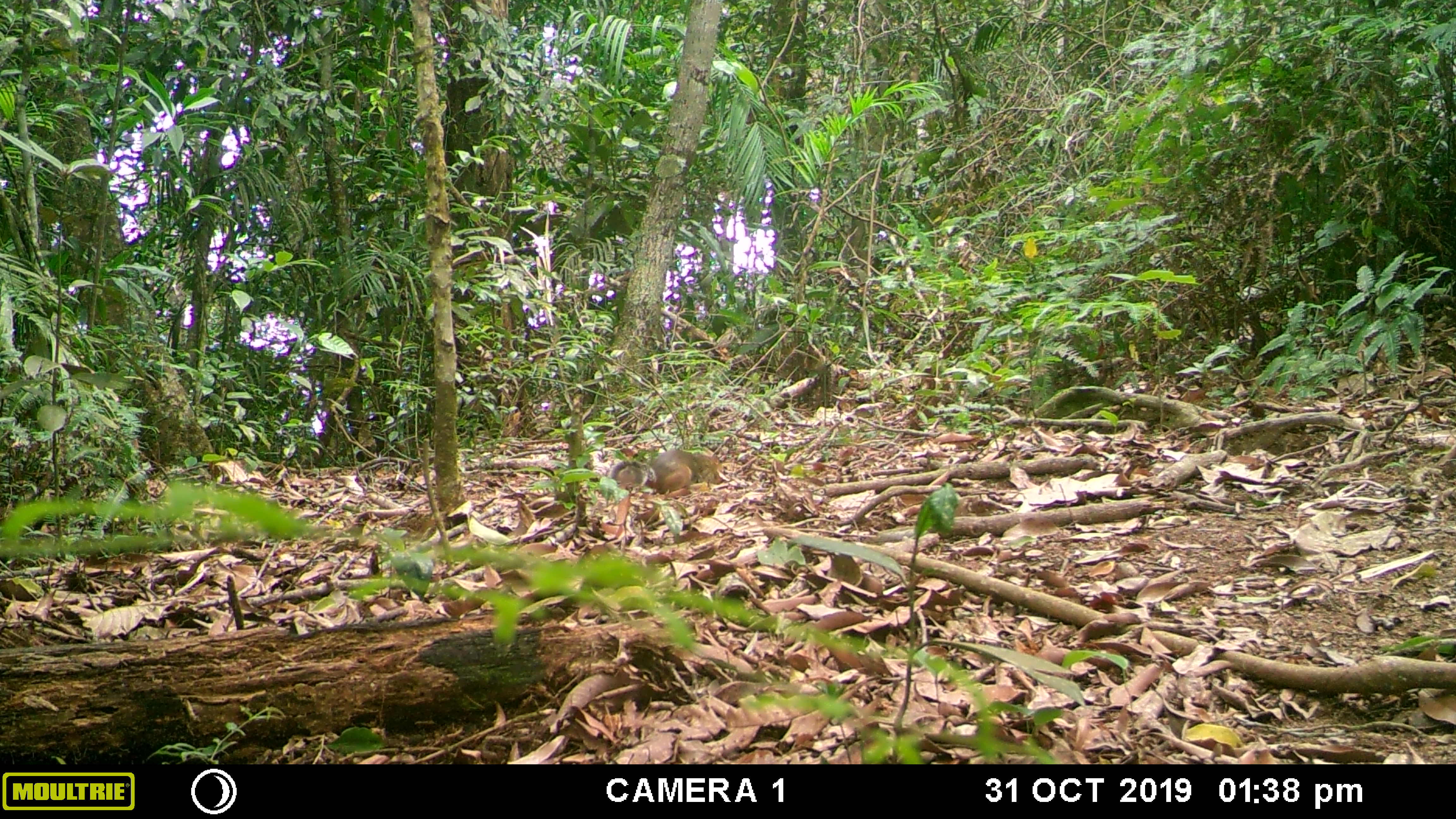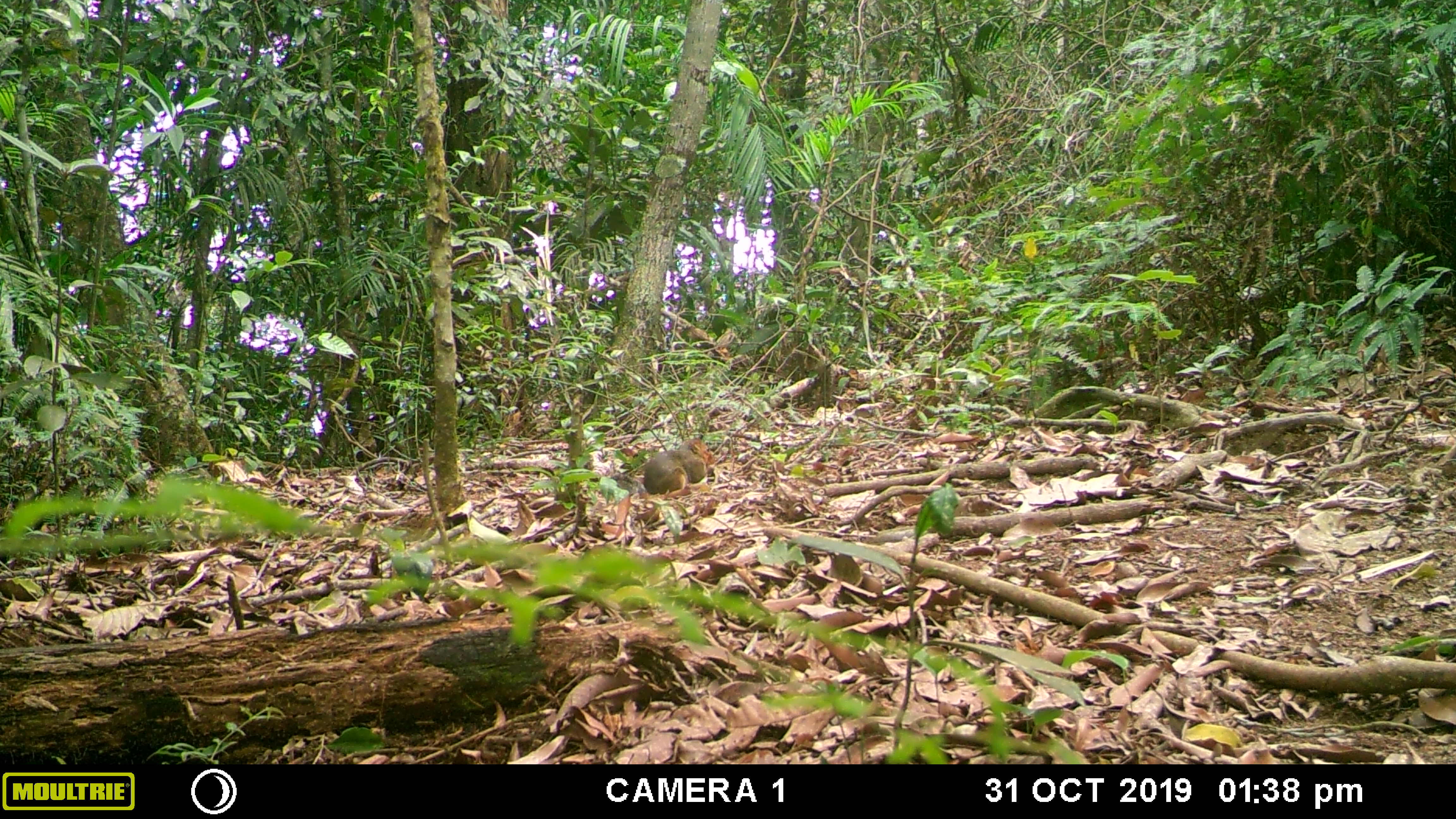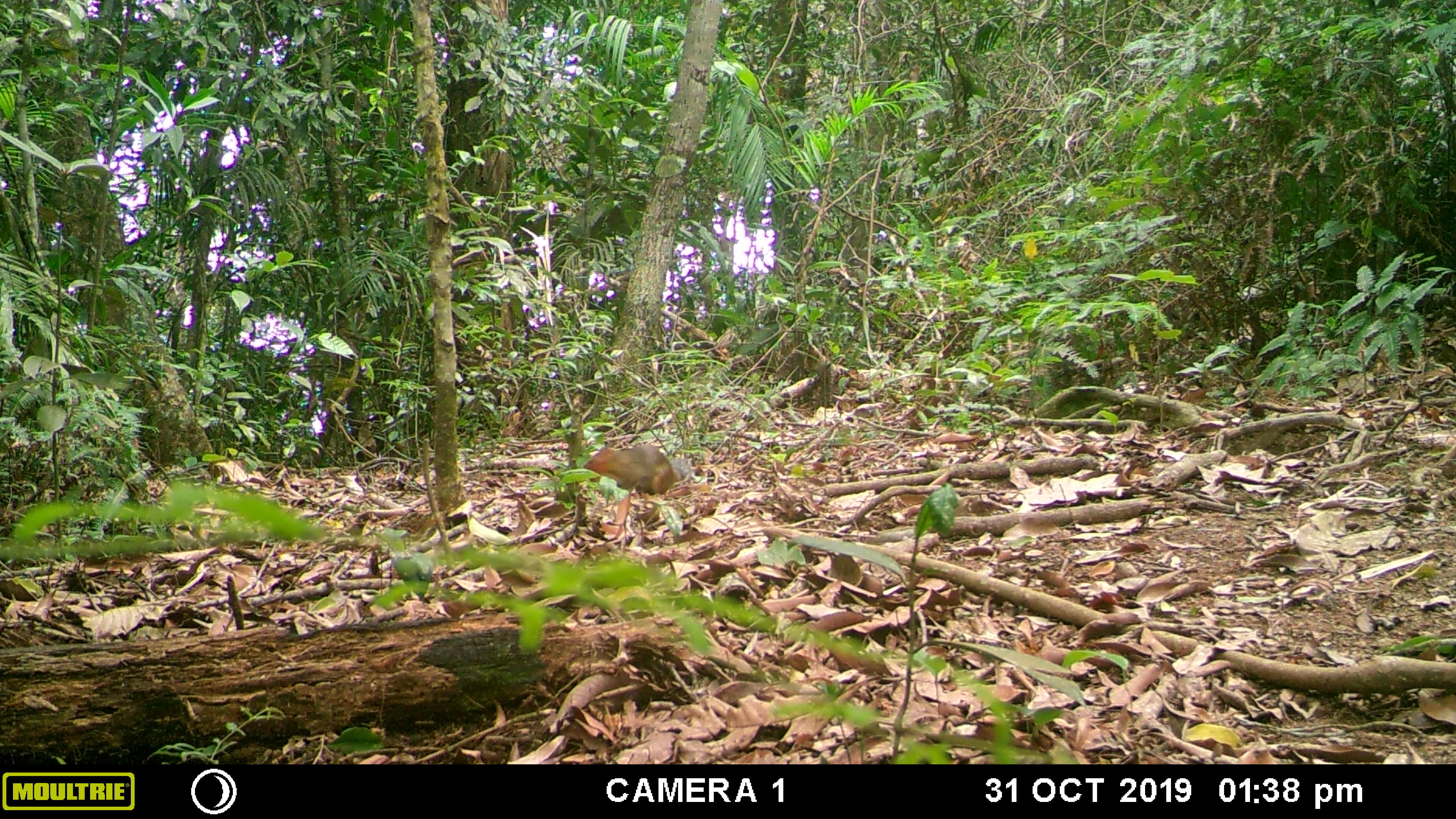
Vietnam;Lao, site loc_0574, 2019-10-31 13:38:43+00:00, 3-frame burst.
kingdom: Animalia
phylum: Chordata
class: Mammalia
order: Rodentia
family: Sciuridae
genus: Dremomys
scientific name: Dremomys rufigenis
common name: red-cheeked squirrel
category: red cheeked squirrel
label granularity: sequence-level